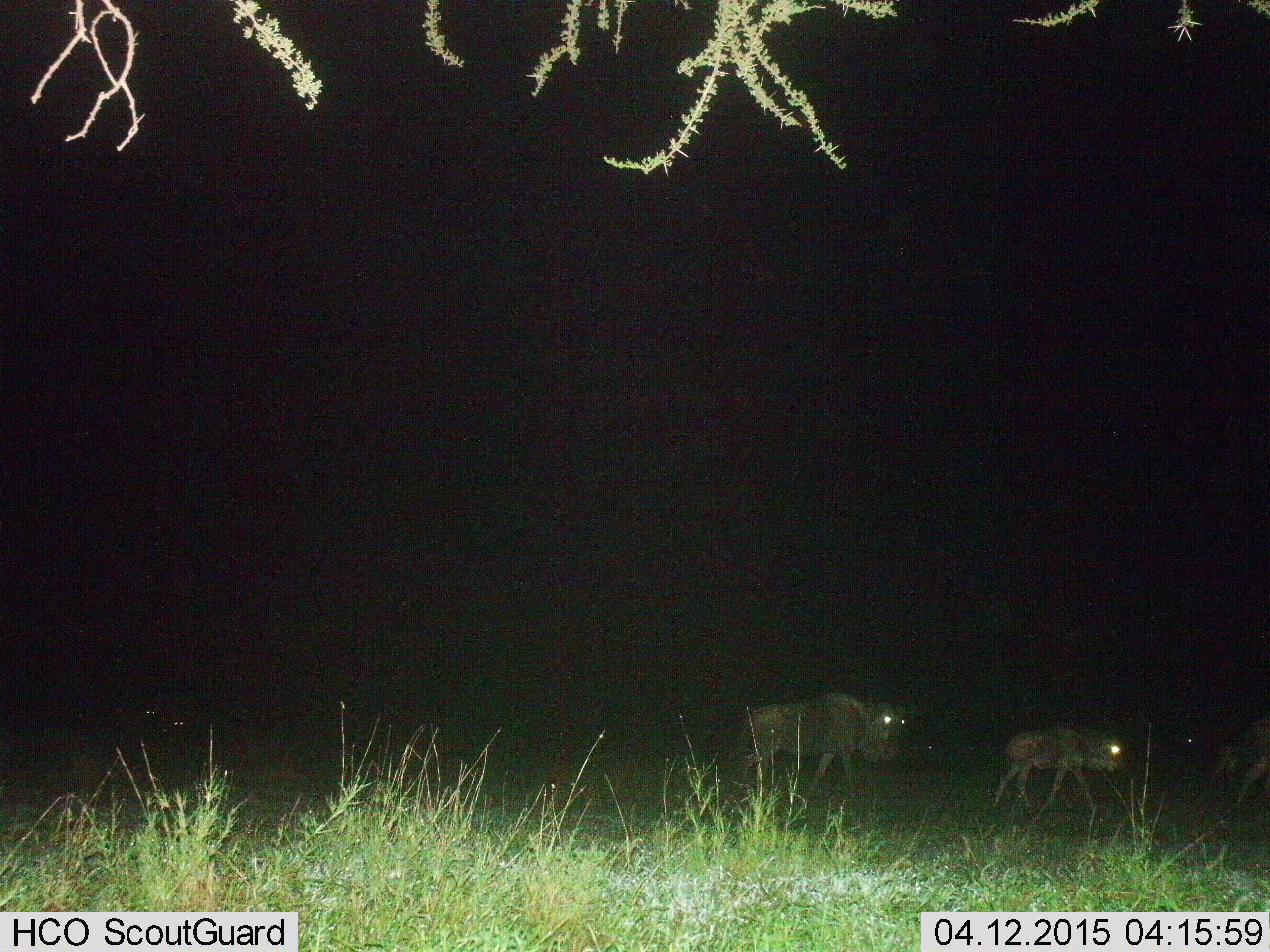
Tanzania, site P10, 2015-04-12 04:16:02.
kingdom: Animalia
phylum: Chordata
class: Mammalia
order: Artiodactyla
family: Bovidae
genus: Connochaetes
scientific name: Connochaetes taurinus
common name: blue wildebeest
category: wildebeest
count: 6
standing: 20%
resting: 0%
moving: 80%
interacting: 0%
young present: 70%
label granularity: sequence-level